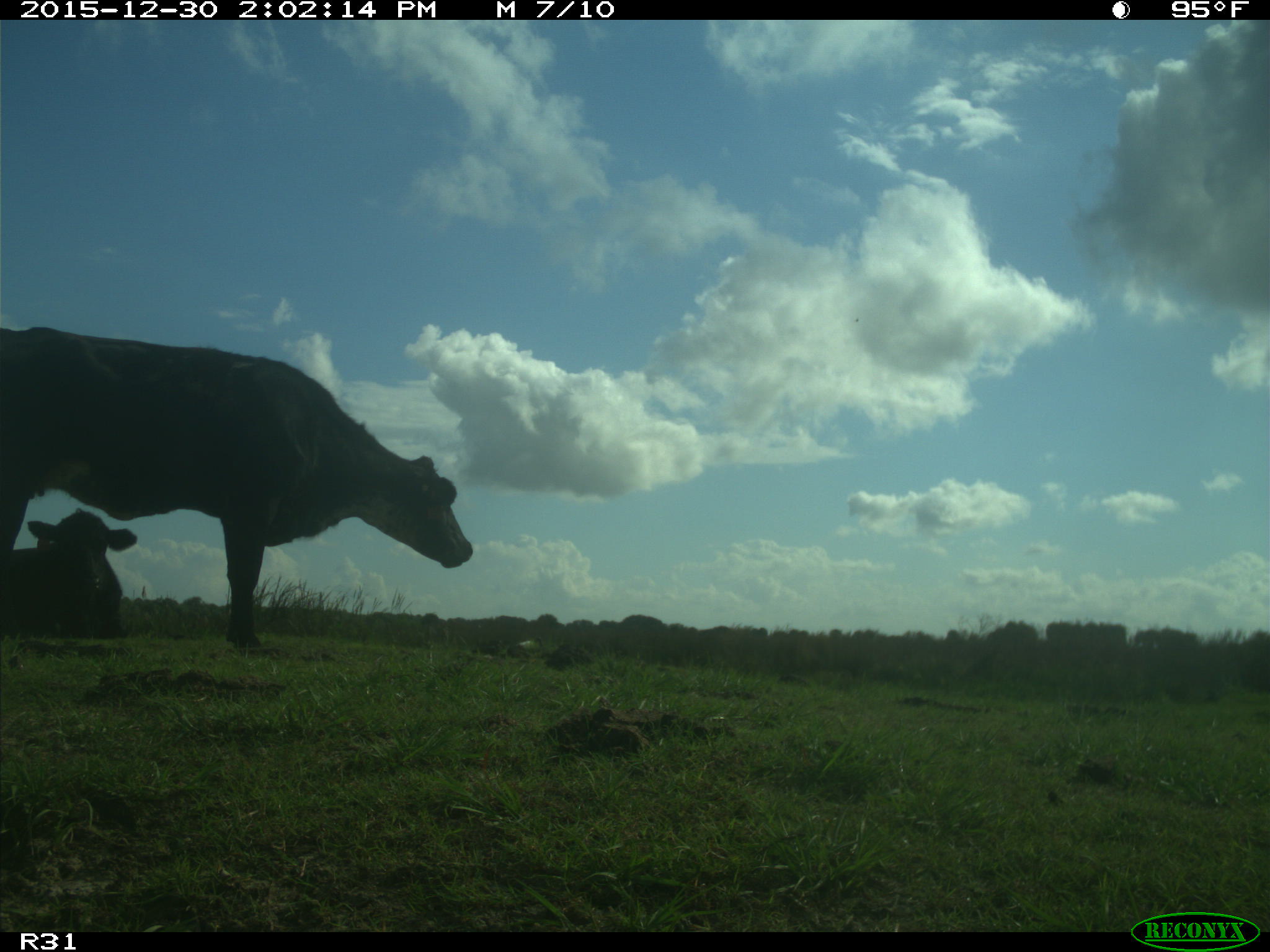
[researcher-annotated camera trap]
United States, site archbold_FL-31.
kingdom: Animalia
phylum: Chordata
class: Mammalia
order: Artiodactyla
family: Bovidae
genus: Bos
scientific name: Bos taurus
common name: domestic cow